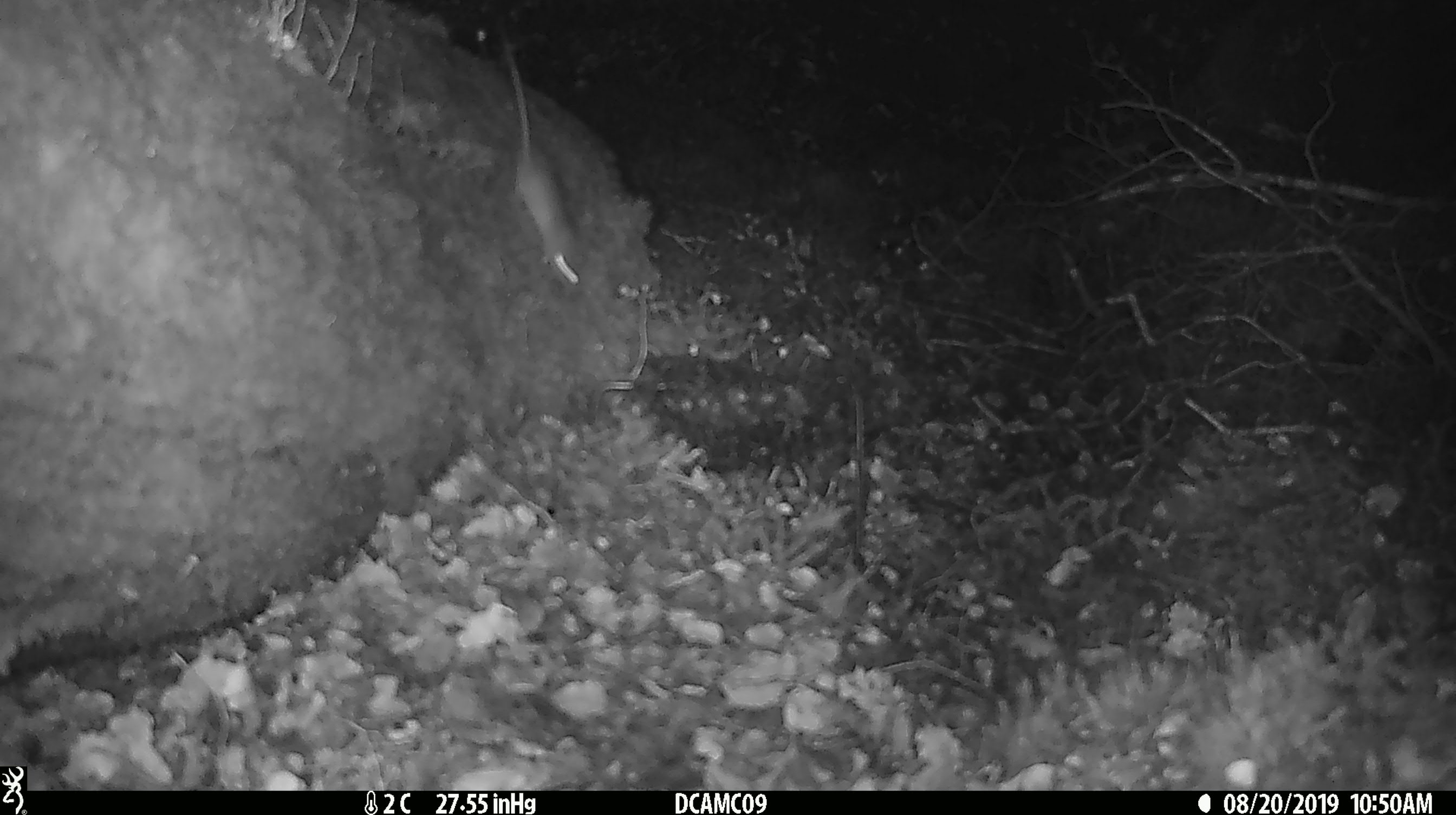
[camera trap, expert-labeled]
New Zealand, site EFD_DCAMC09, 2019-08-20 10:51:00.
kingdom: Animalia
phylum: Chordata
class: Mammalia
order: Rodentia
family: Muridae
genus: Mus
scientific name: Mus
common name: mouse